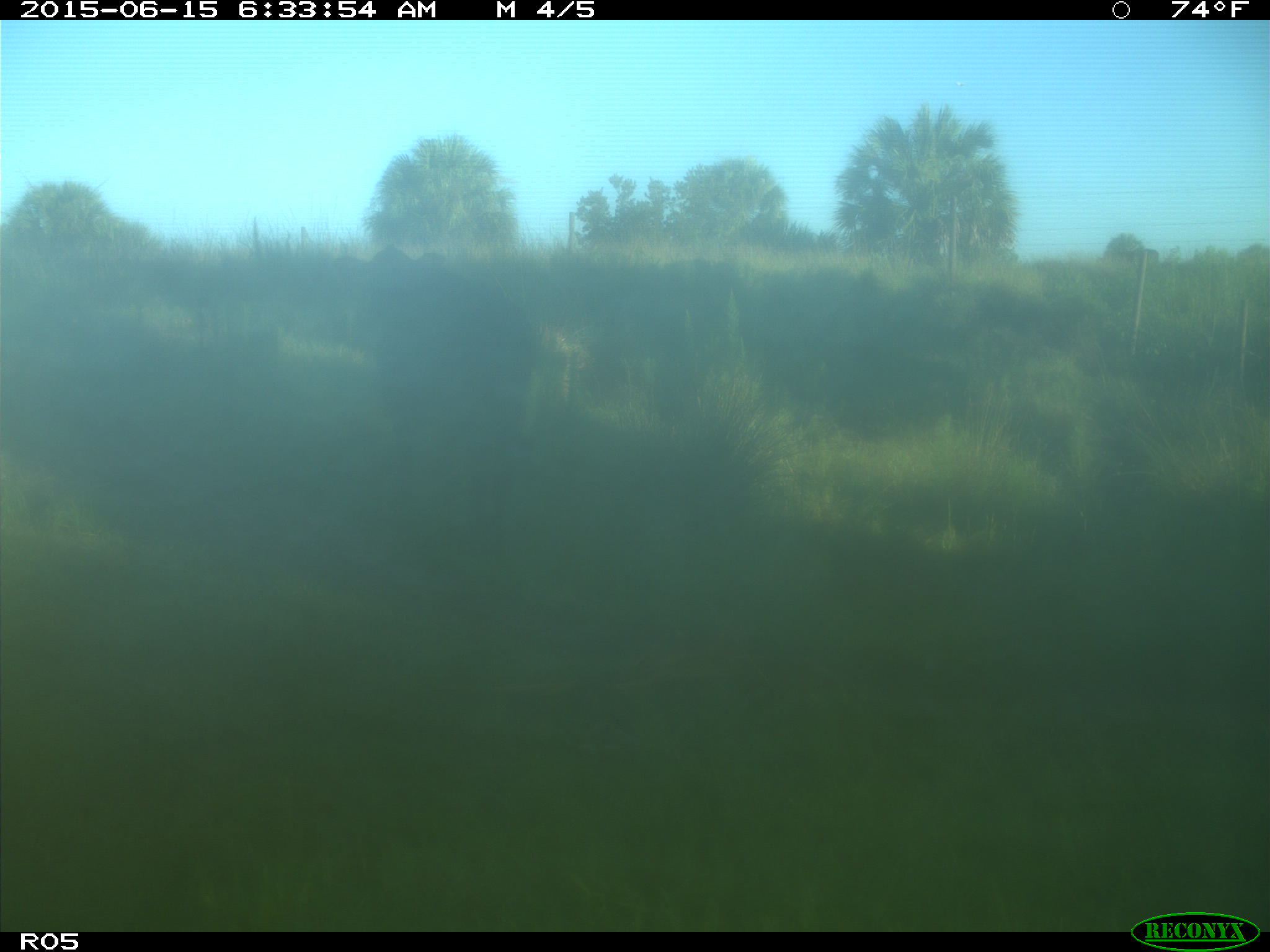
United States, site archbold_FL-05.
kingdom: Animalia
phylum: Chordata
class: Mammalia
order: Artiodactyla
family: Bovidae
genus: Bos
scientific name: Bos taurus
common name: domestic cow